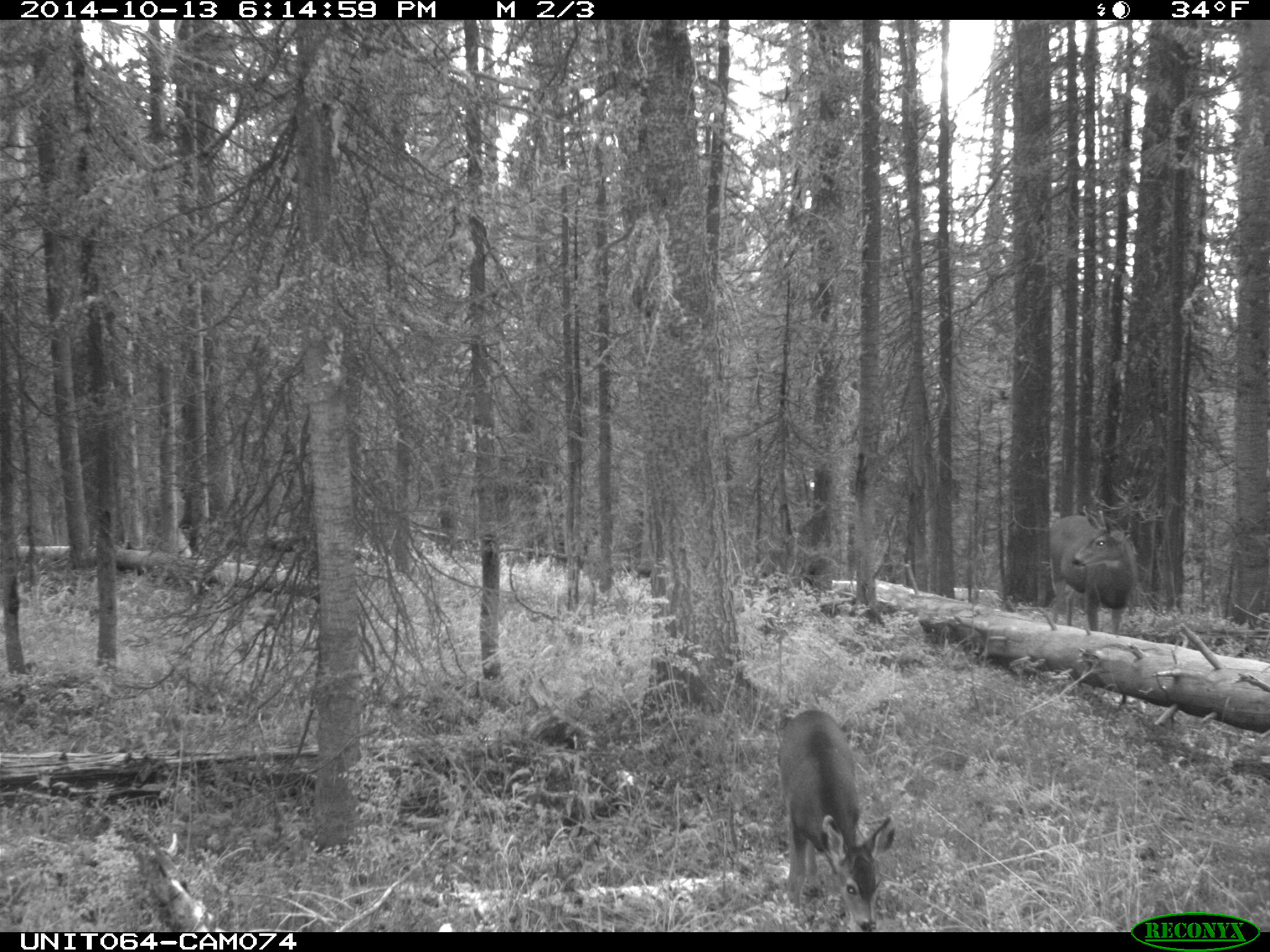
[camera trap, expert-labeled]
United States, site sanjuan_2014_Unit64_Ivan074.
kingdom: Animalia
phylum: Chordata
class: Mammalia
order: Artiodactyla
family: Cervidae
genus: Odocoileus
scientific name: Odocoileus hemionus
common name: mule deer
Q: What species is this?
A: Odocoileus hemionus (mule deer).